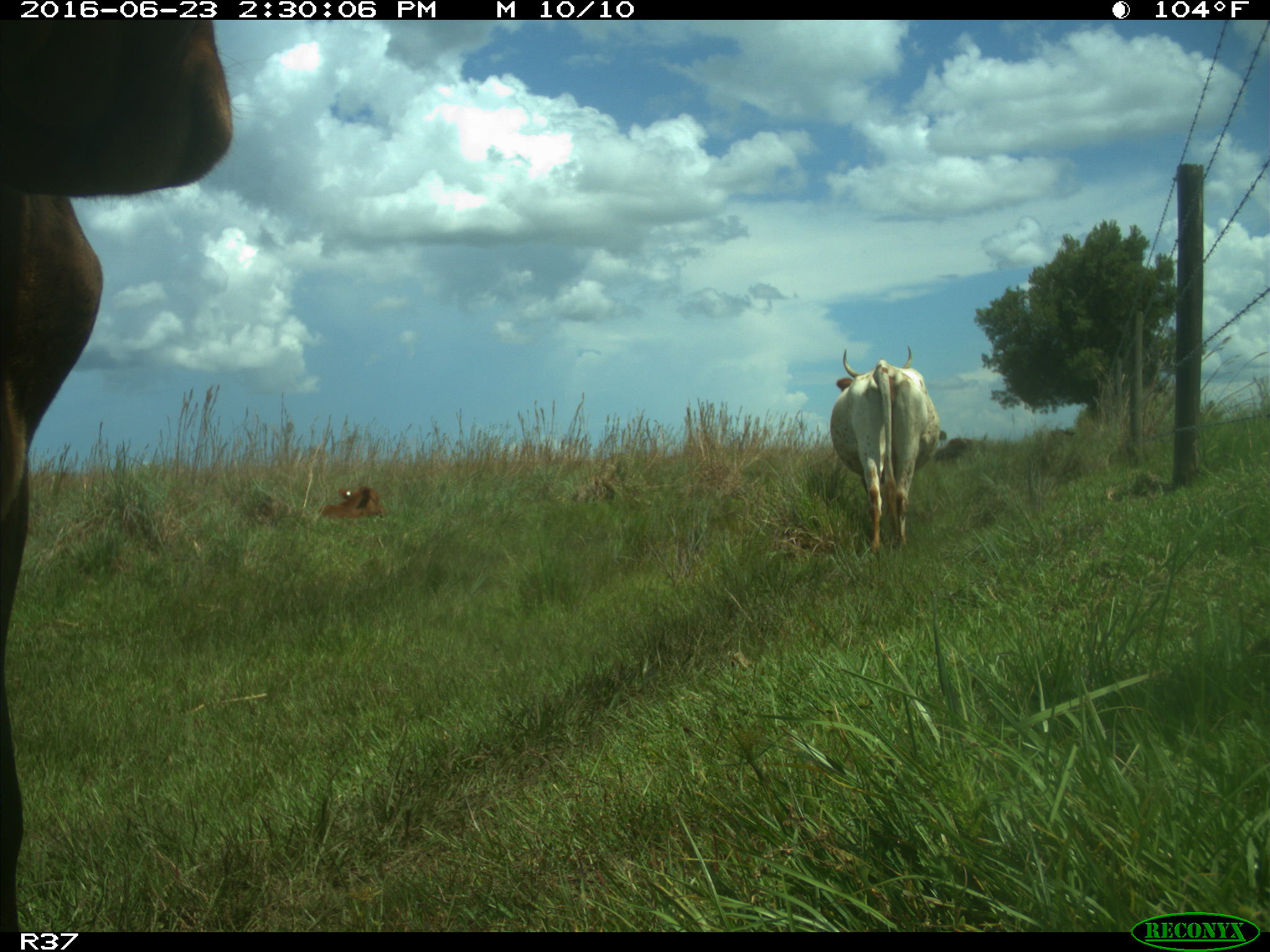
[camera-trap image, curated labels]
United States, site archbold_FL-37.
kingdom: Animalia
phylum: Chordata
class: Mammalia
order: Artiodactyla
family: Bovidae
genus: Bos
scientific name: Bos taurus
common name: domestic cow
Bos taurus (domestic cow).